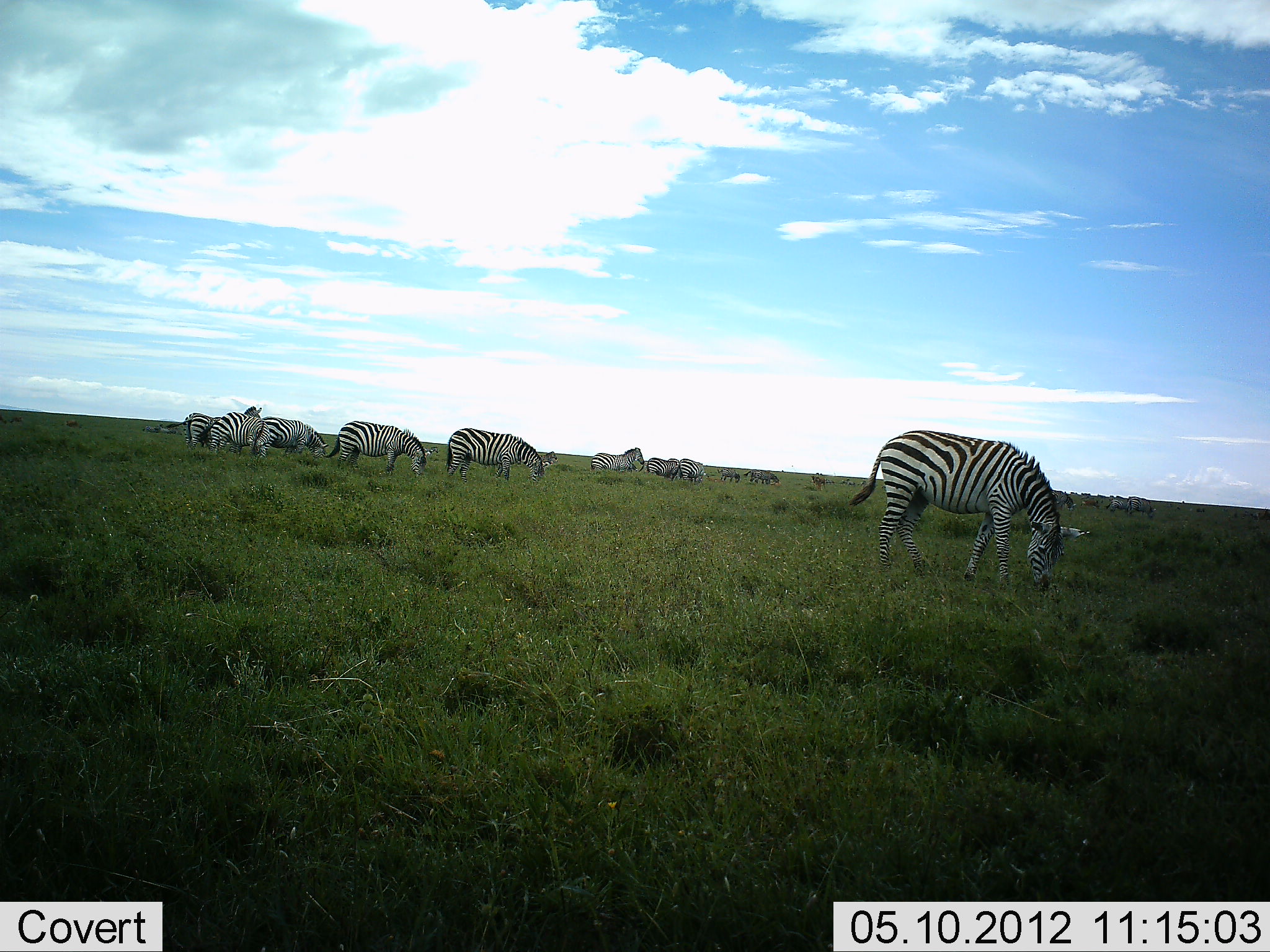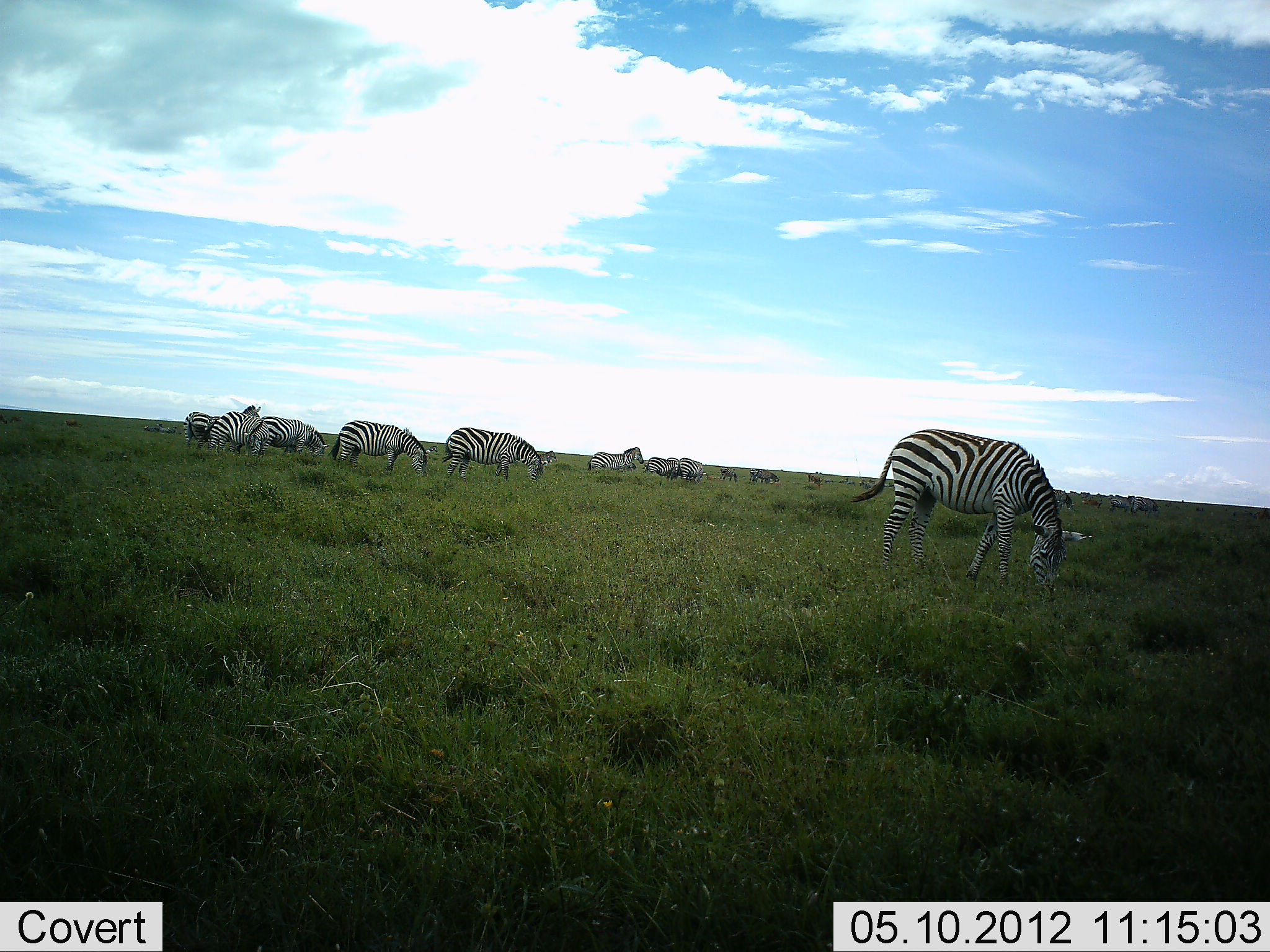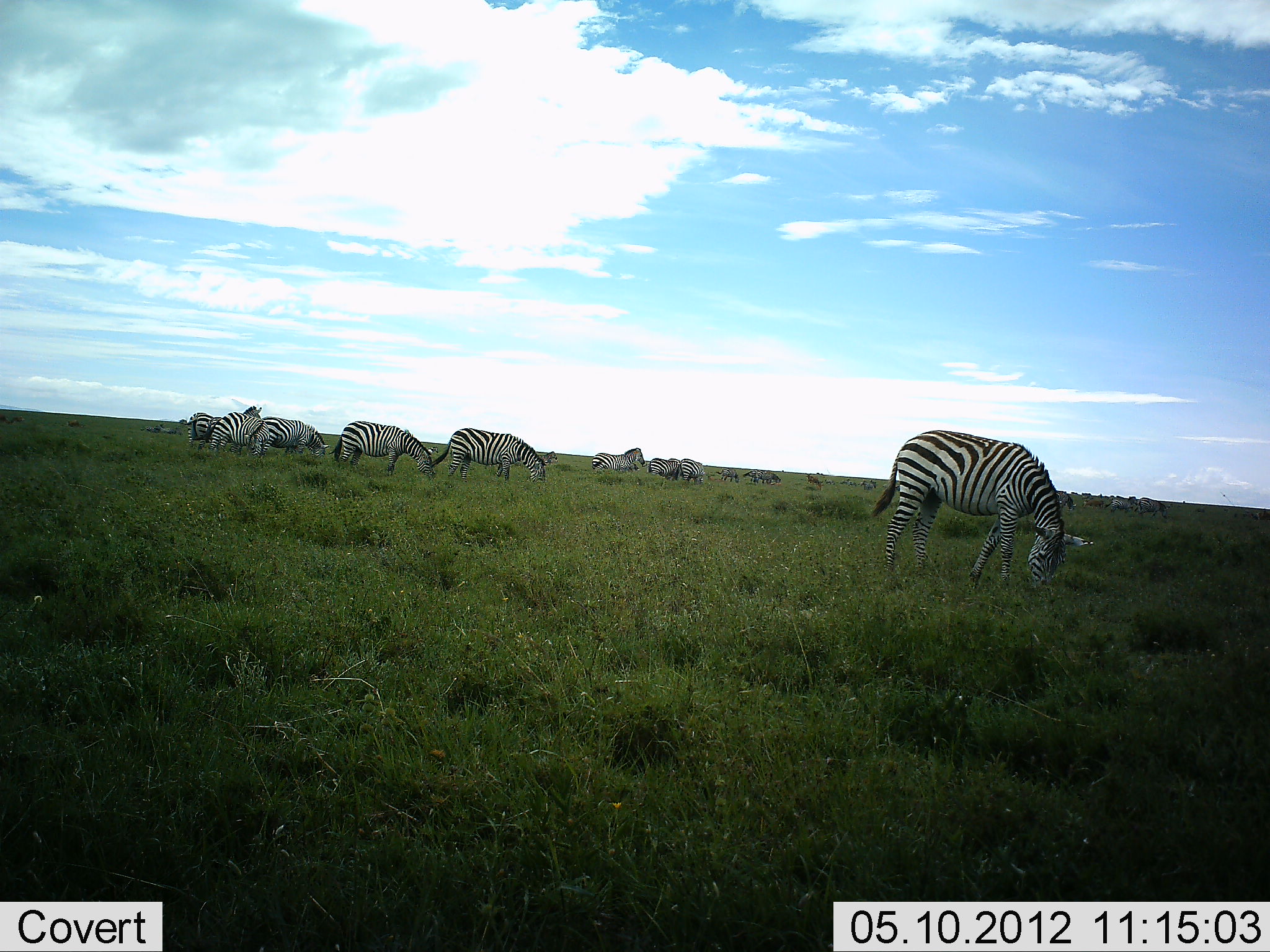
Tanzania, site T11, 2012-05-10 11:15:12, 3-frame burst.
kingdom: Animalia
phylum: Chordata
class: Mammalia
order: Perissodactyla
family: Equidae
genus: Equus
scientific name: Equus quagga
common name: plains zebra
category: zebra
Zebra (plains zebra) (Equus quagga), count 11-50. Behavior (volunteer vote fractions): standing 70%, resting 0%, moving 0%, interacting 0%. Young present (vote fraction): 0%. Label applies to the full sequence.